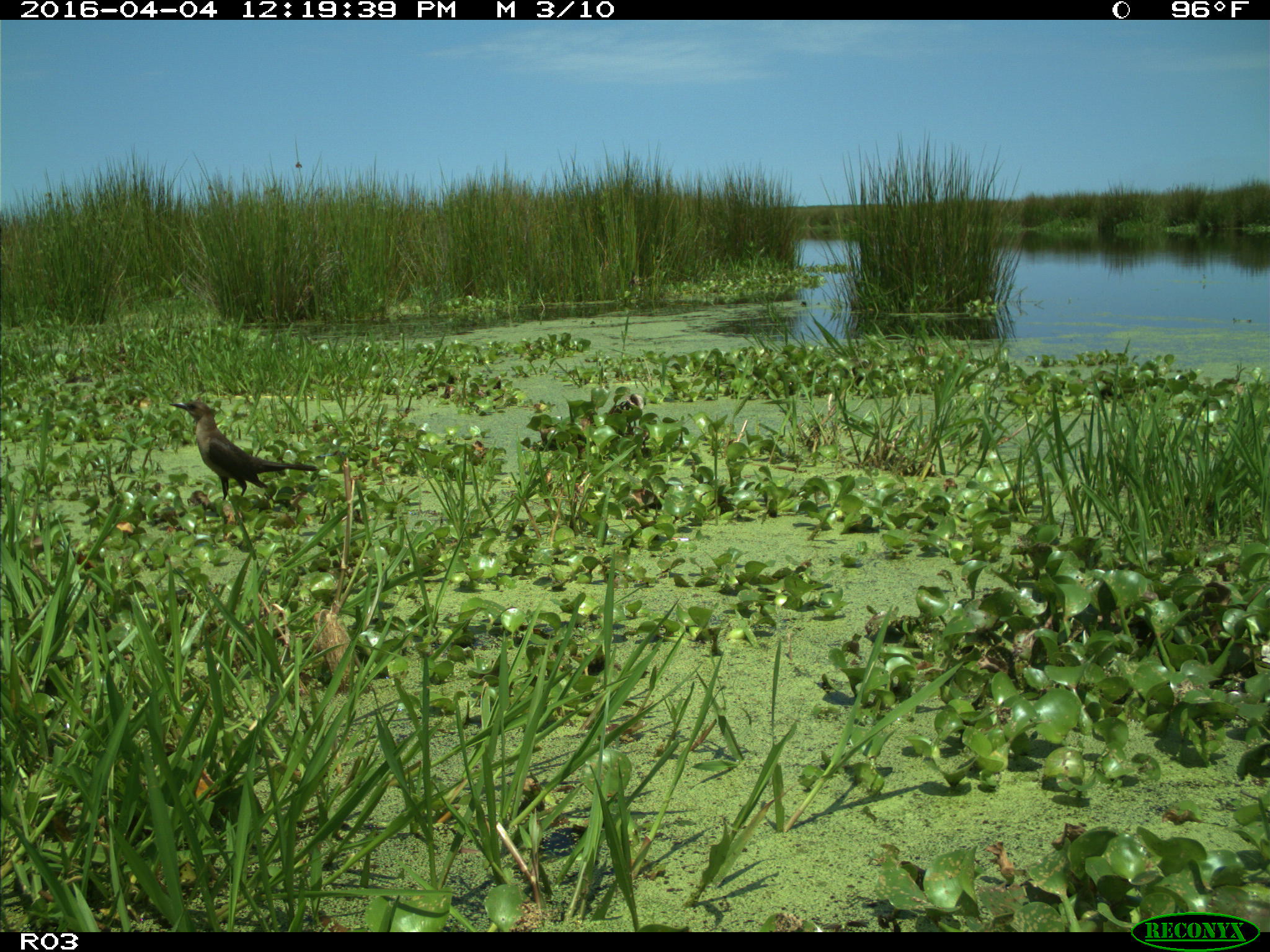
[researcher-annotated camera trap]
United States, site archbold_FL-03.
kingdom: Animalia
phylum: Chordata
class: Aves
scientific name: Aves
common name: birds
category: unidentified bird